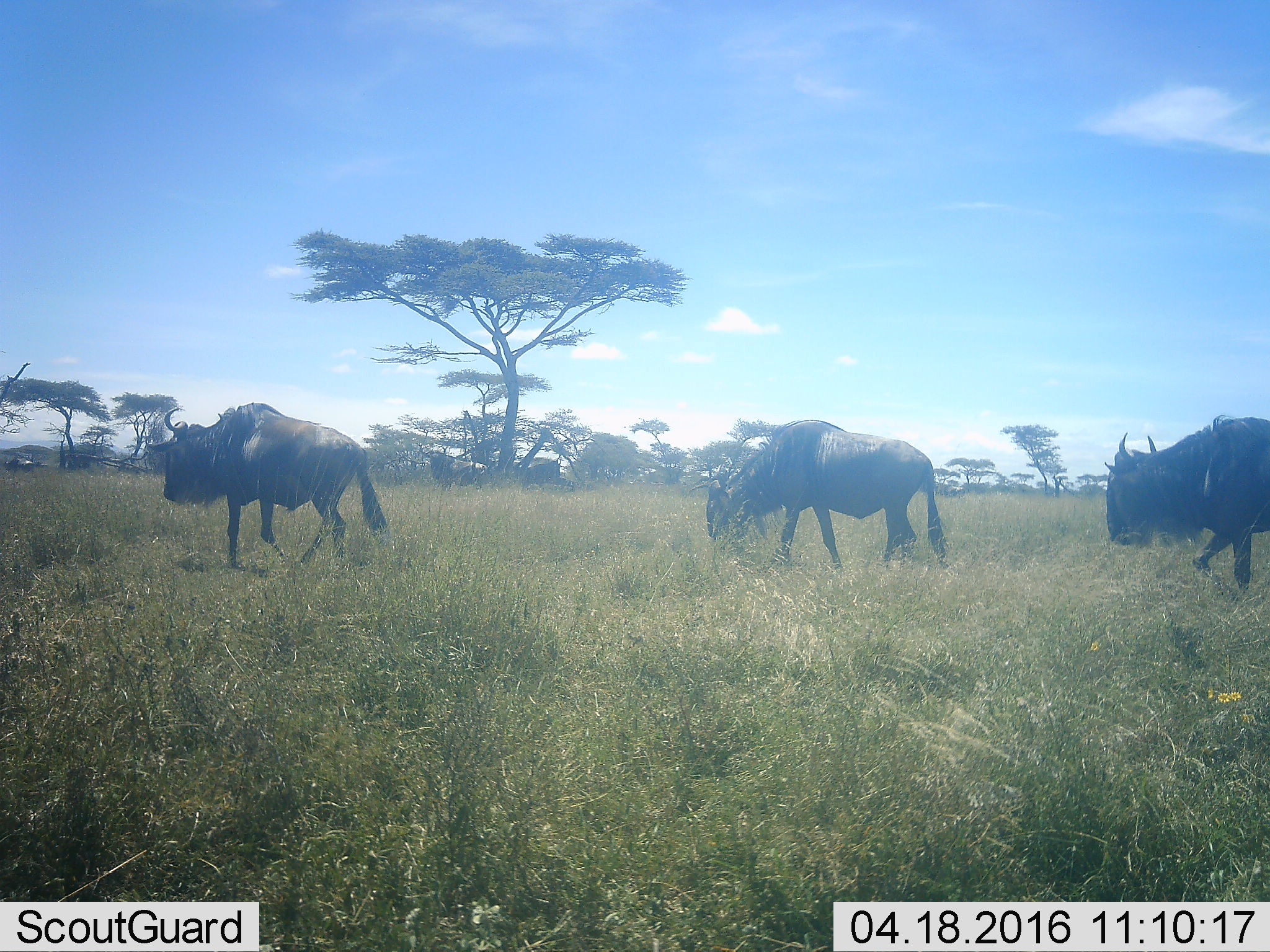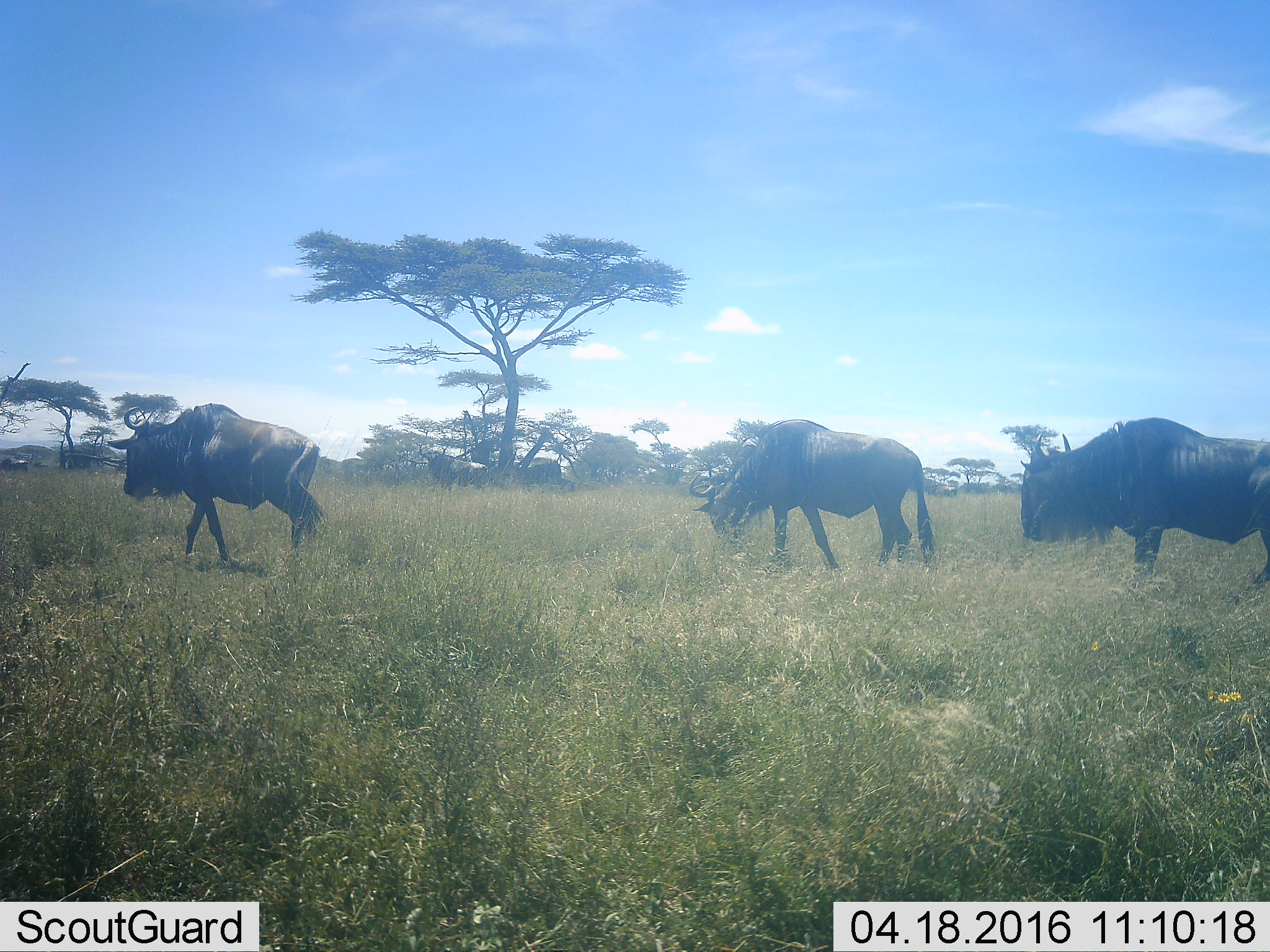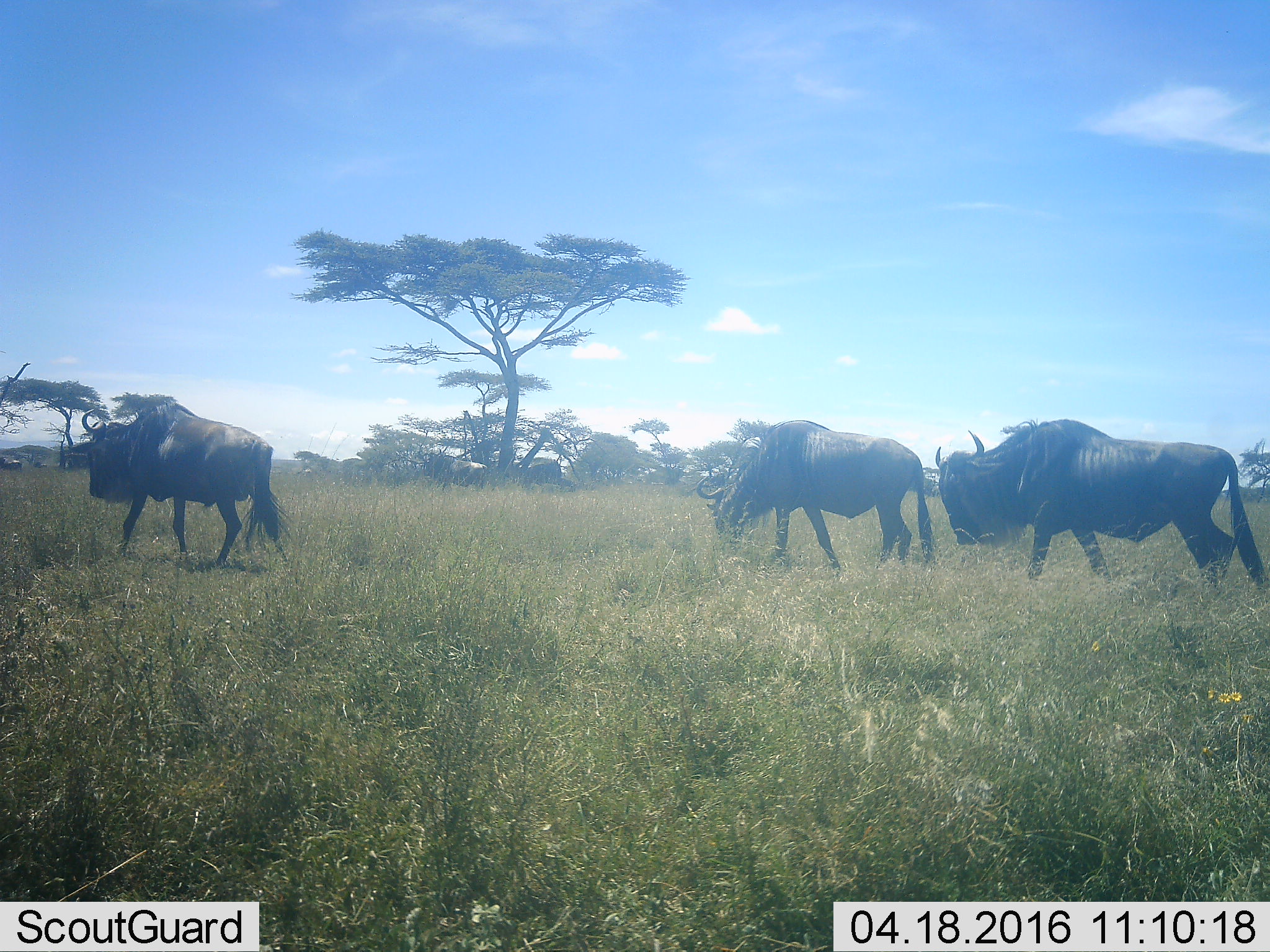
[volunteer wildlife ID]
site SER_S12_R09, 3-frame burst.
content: unidentified animal